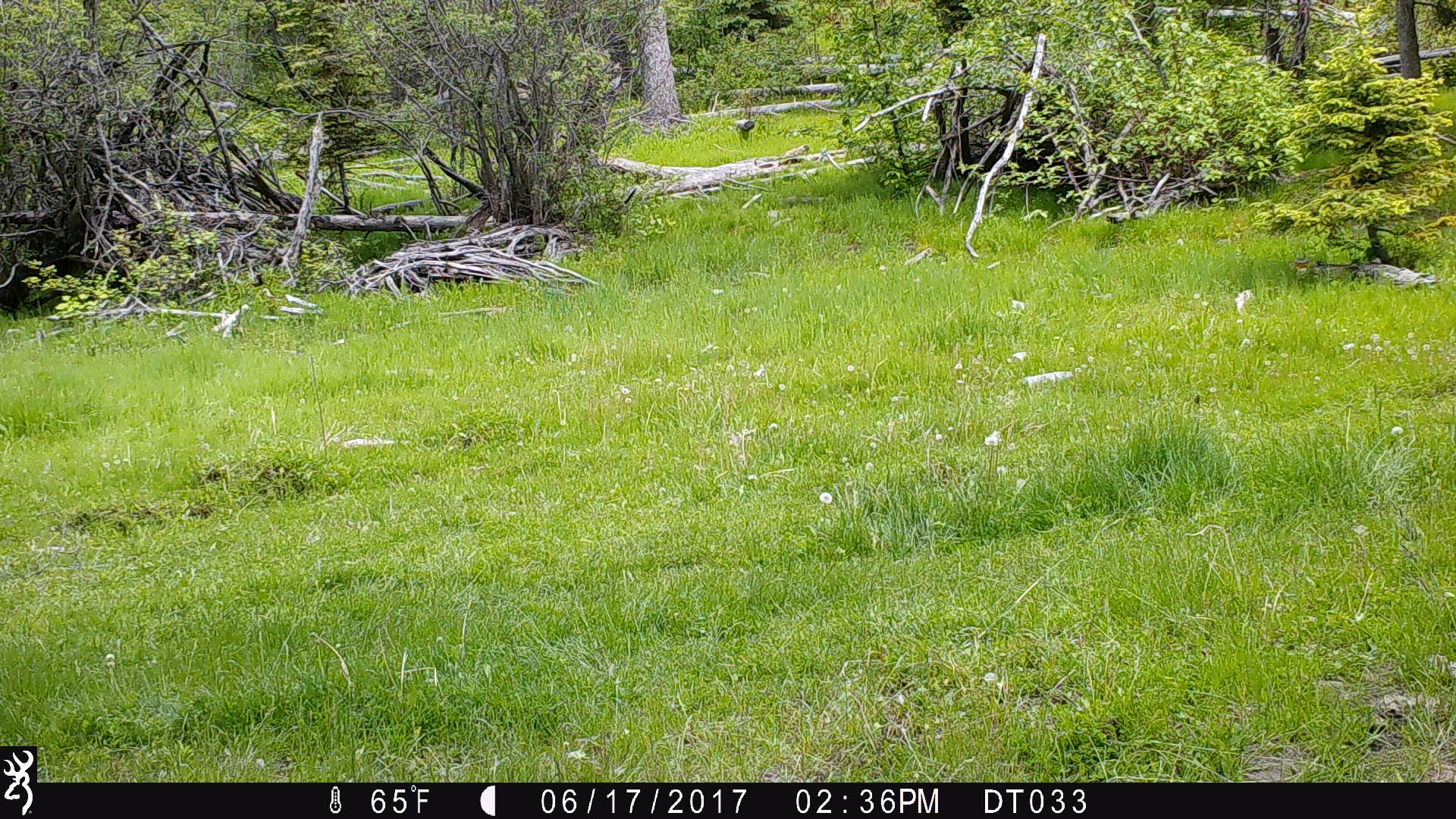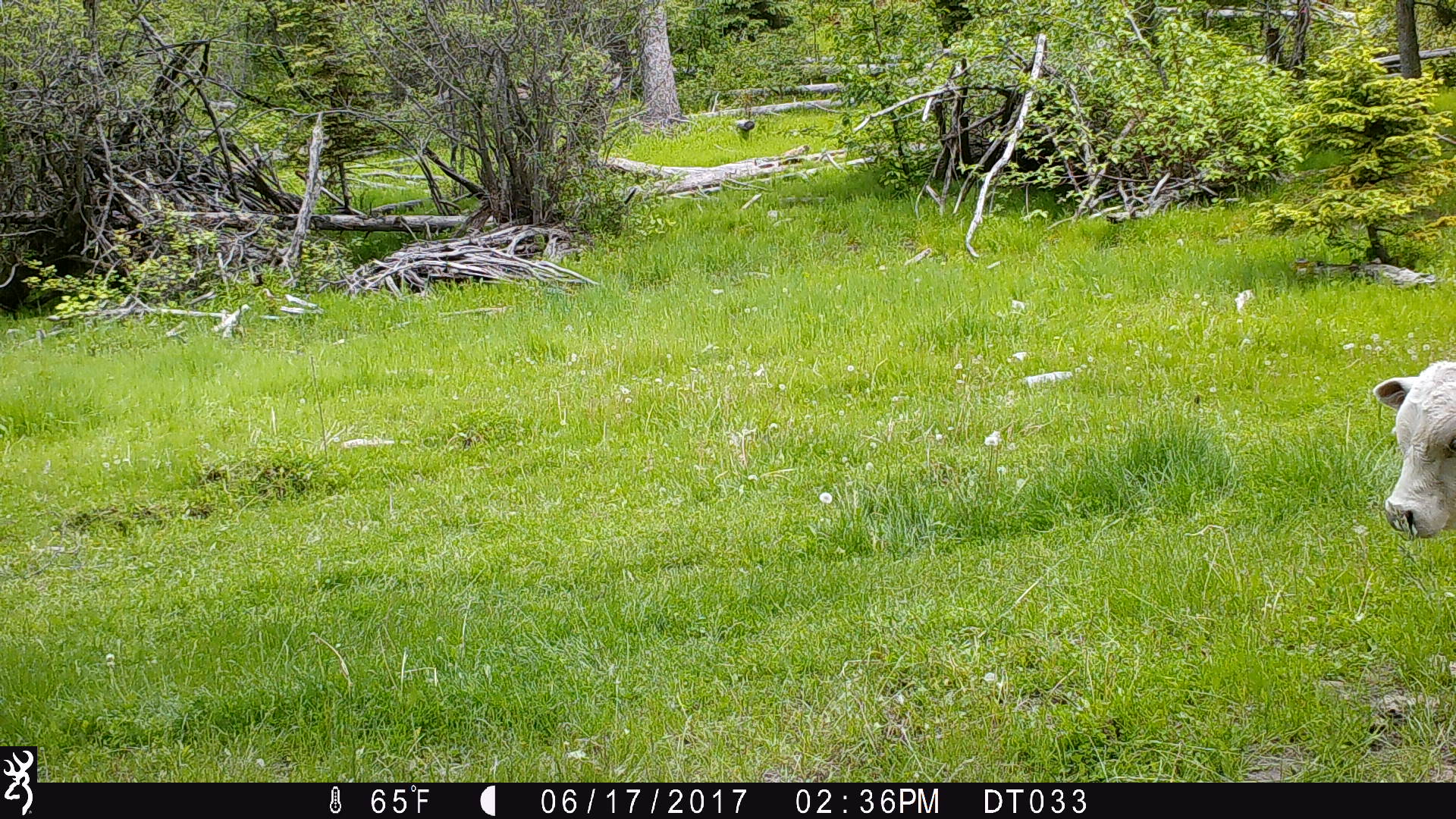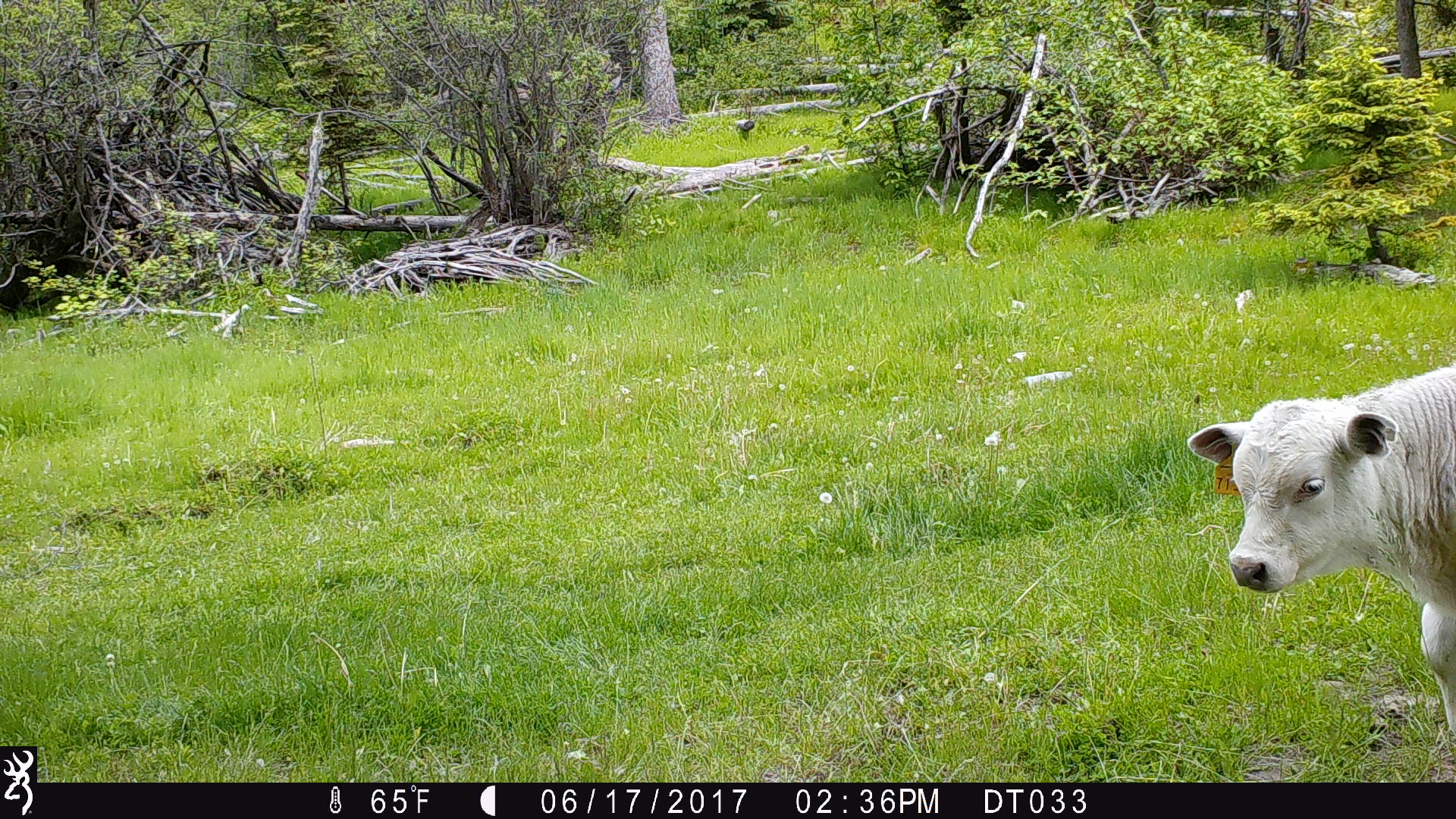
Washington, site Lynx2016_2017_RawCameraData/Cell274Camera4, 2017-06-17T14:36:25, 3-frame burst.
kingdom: Animalia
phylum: Chordata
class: Mammalia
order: Artiodactyla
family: Bovidae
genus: Bos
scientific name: Bos taurus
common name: domestic cattle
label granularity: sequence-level